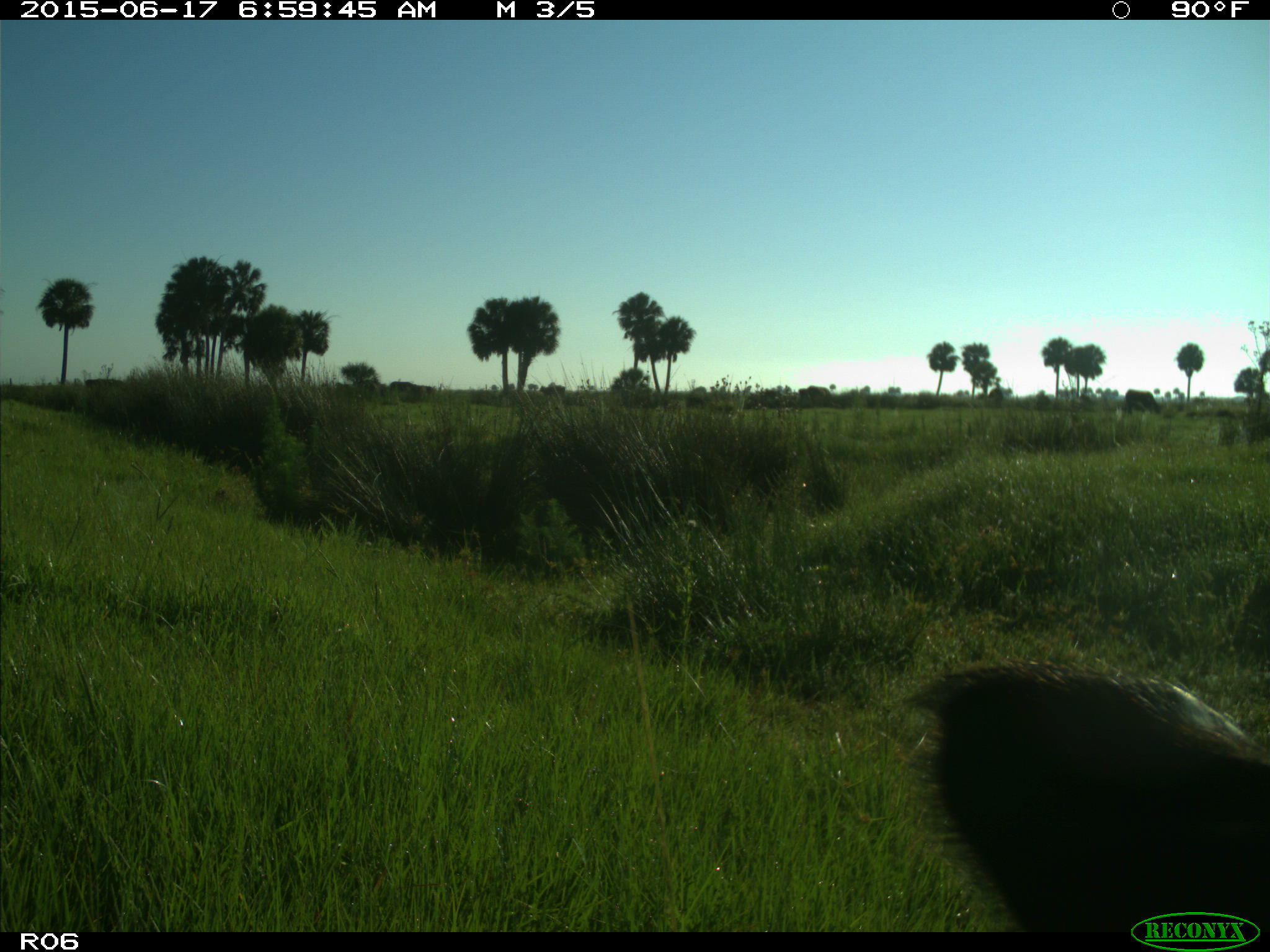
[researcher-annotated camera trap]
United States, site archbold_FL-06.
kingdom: Animalia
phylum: Chordata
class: Mammalia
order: Artiodactyla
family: Bovidae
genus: Bos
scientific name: Bos taurus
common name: domestic cow